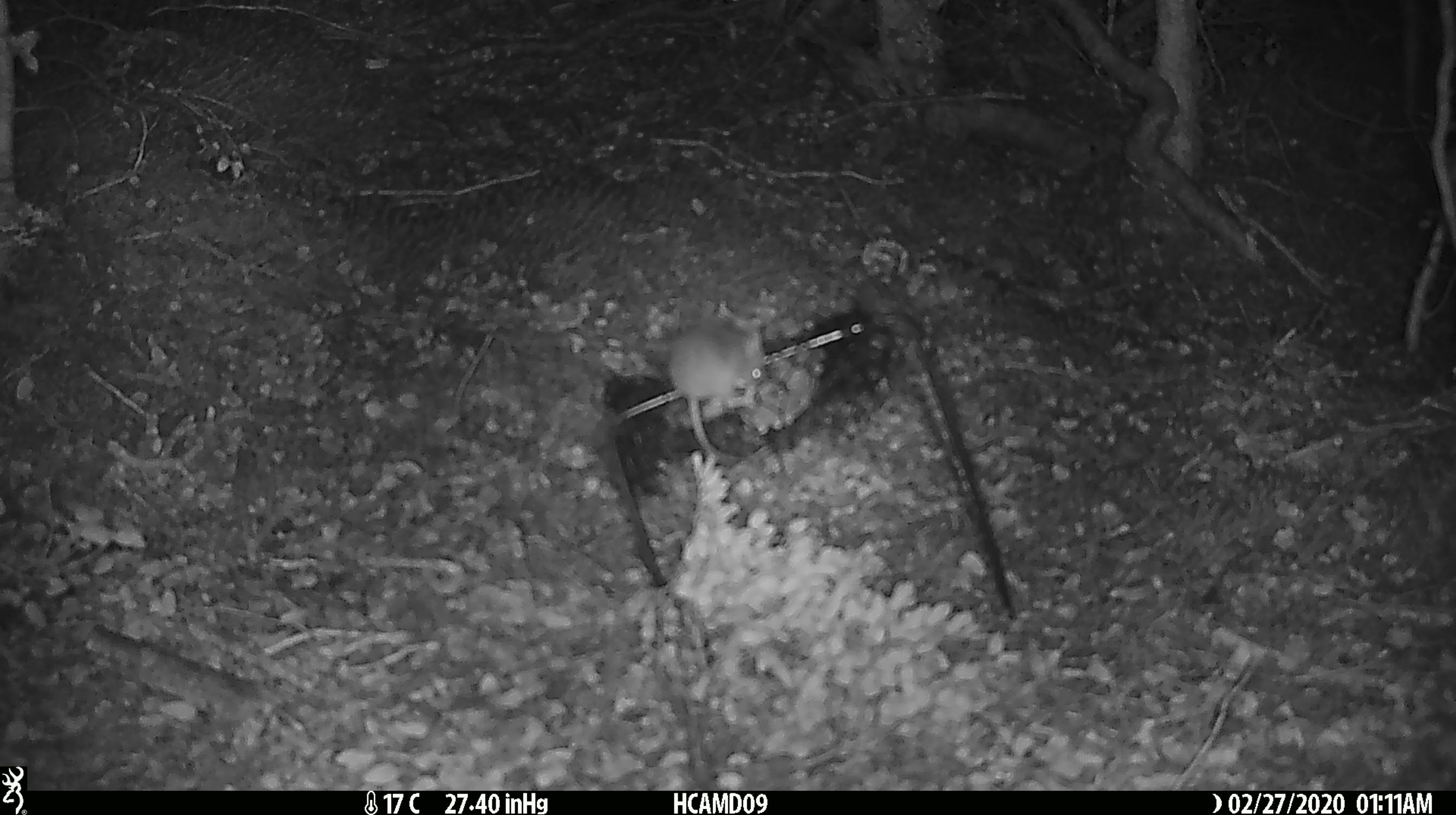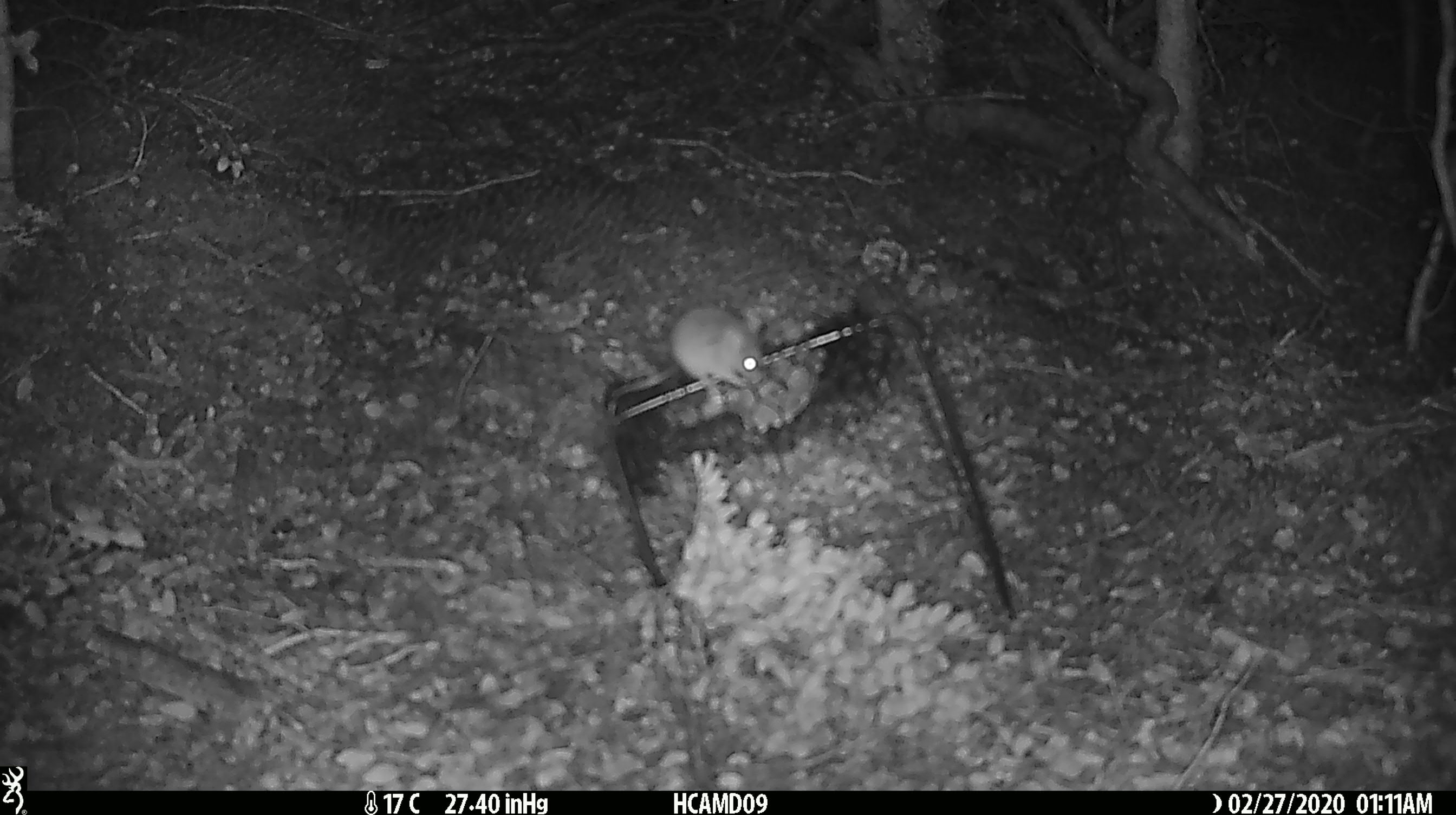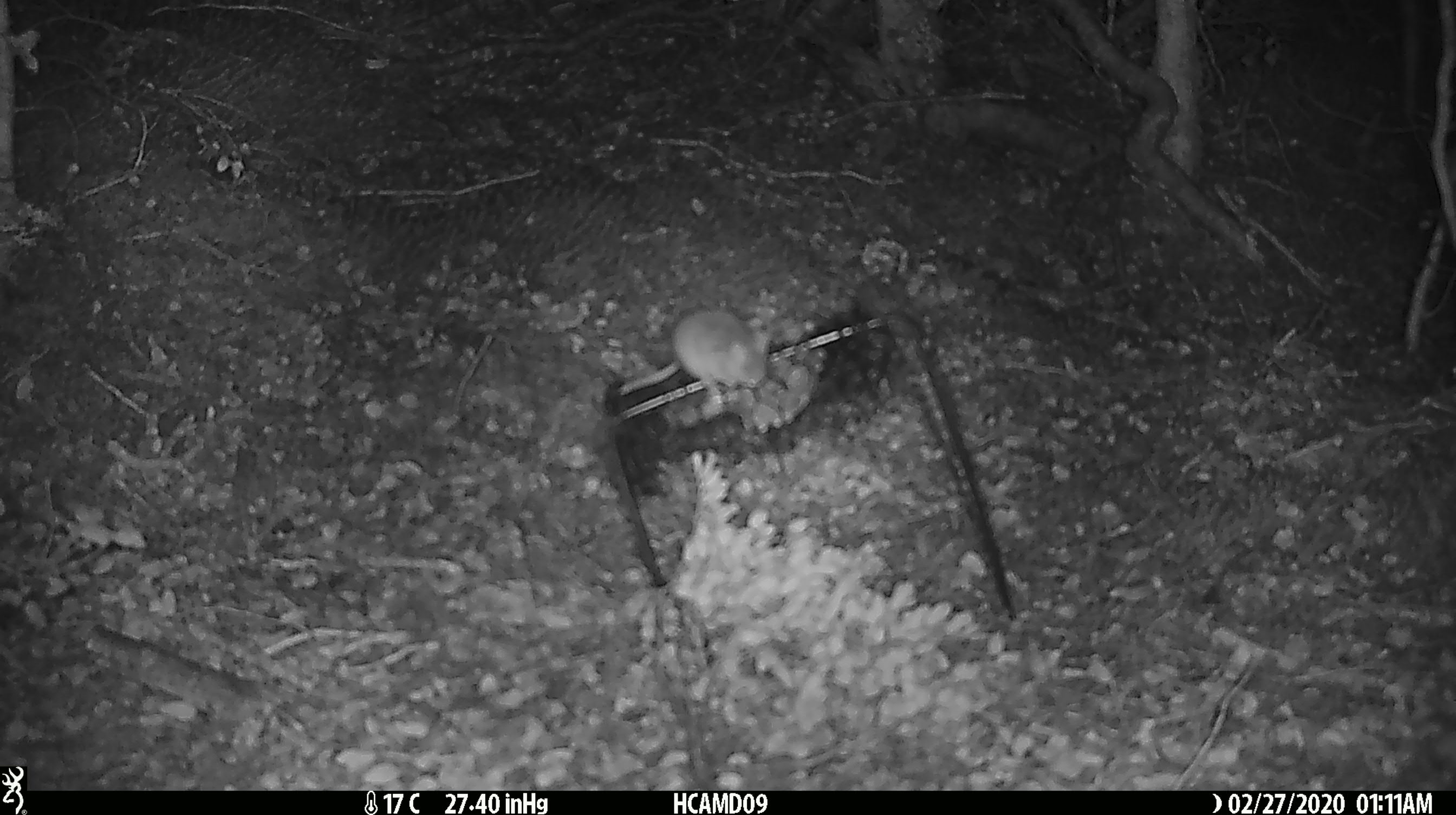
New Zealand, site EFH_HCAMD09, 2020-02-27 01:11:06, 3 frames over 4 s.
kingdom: Animalia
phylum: Chordata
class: Mammalia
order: Rodentia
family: Muridae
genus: Mus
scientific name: Mus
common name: mouse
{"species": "mouse (Mus)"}